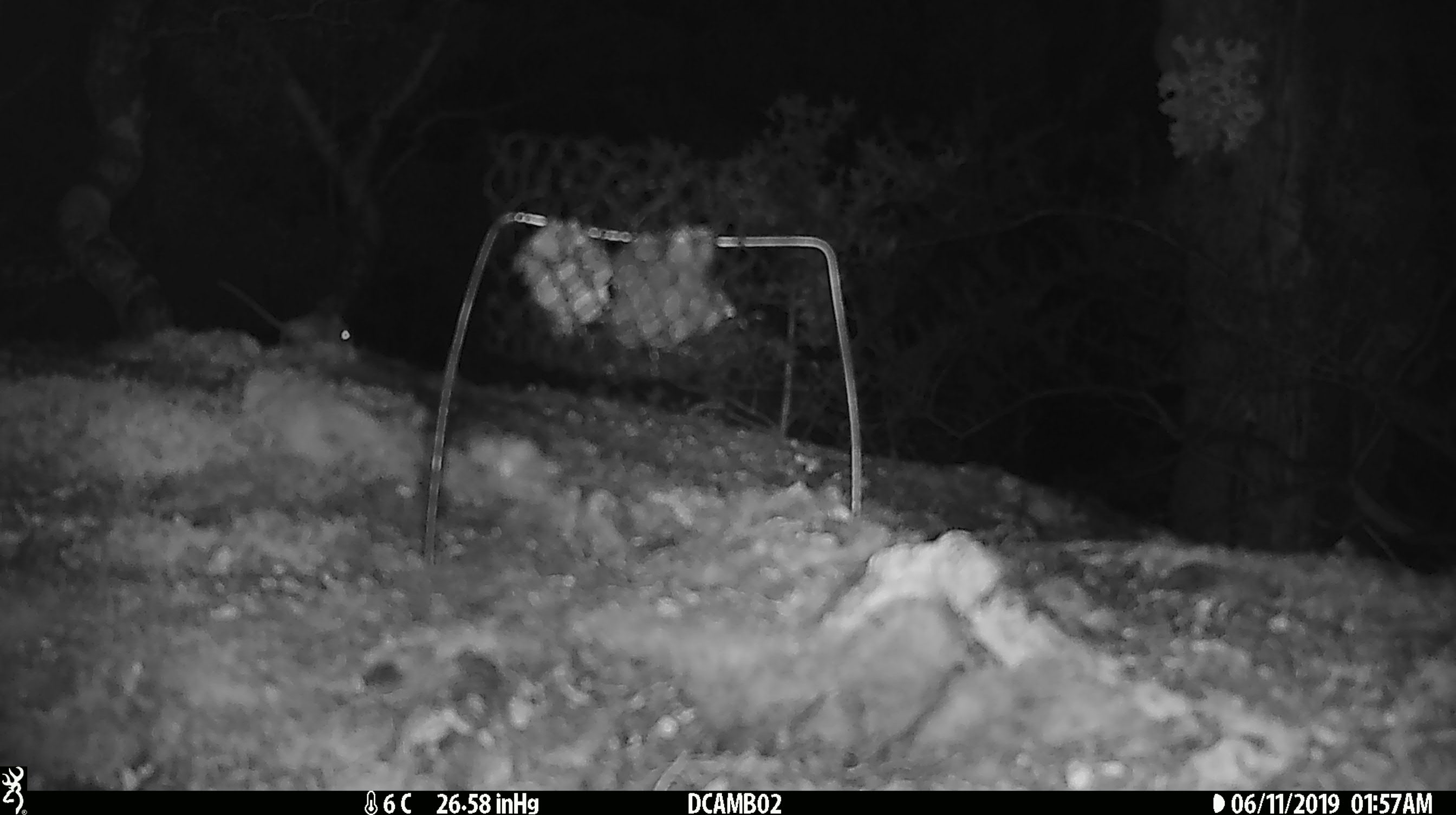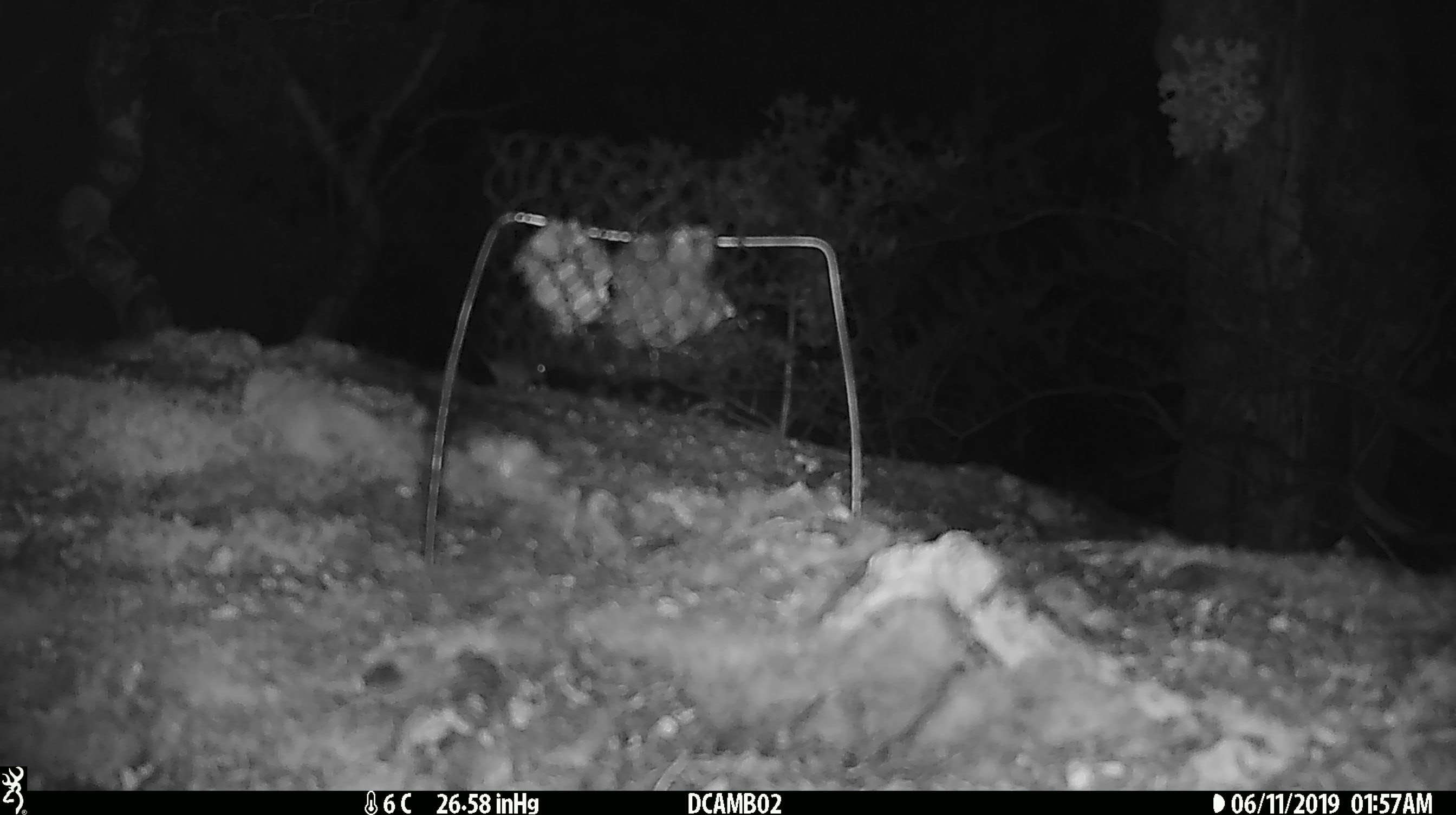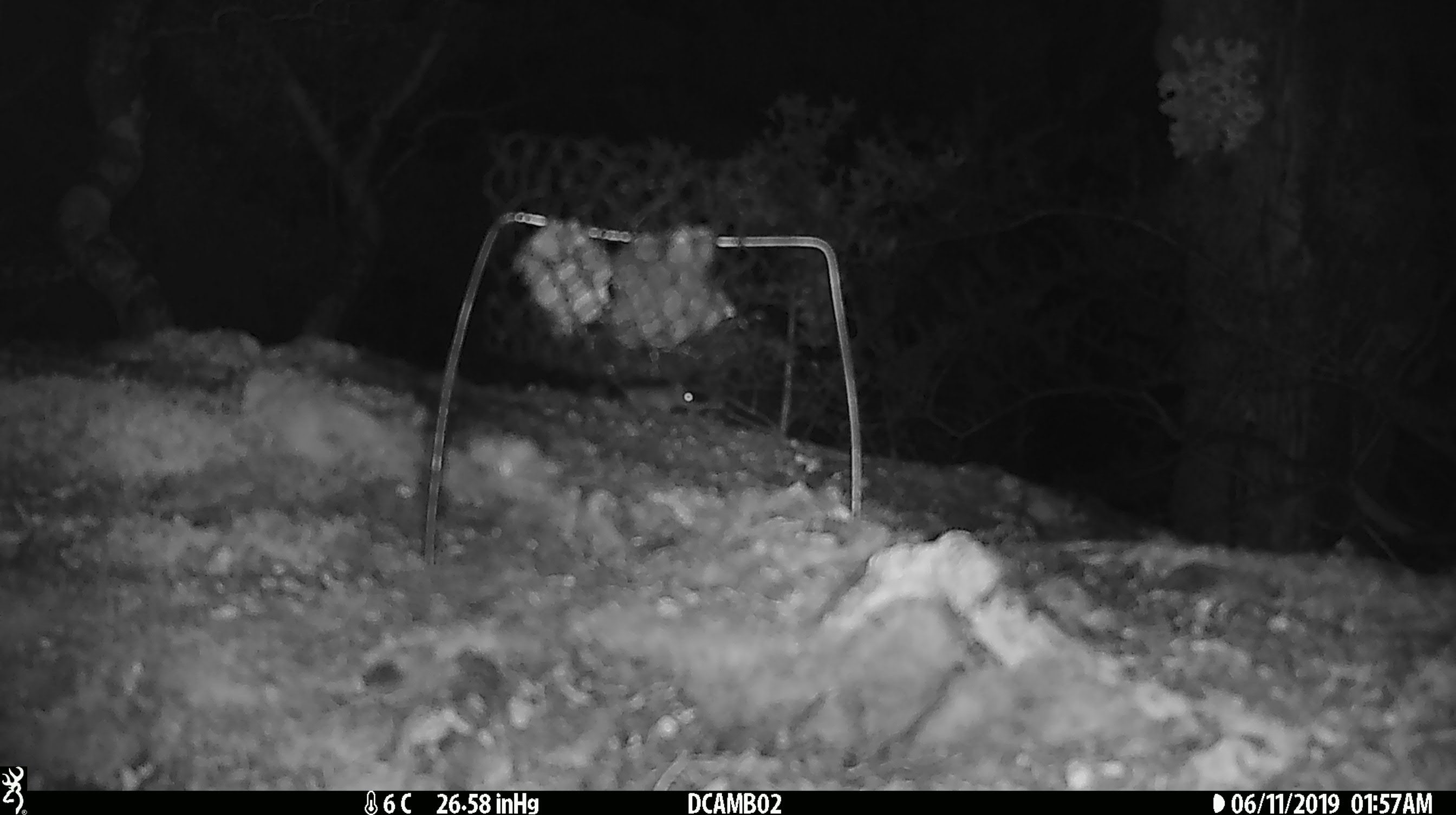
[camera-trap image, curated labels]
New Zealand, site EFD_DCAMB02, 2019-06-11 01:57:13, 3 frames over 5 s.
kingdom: Animalia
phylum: Chordata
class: Mammalia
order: Rodentia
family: Muridae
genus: Mus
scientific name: Mus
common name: mouse